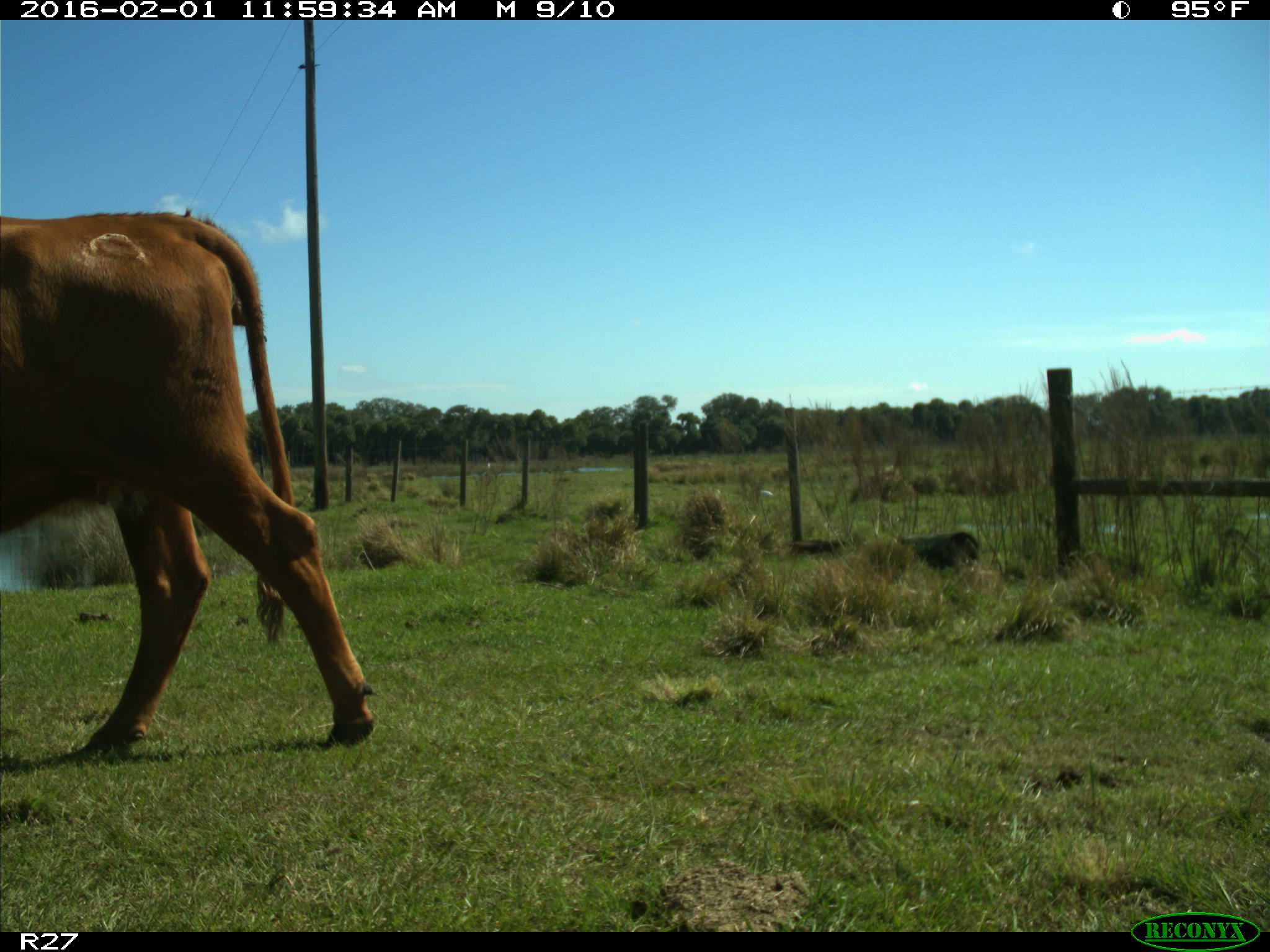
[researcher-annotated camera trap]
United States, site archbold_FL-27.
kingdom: Animalia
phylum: Chordata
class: Mammalia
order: Artiodactyla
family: Bovidae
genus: Bos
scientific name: Bos taurus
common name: domestic cow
Bos taurus (domestic cow).